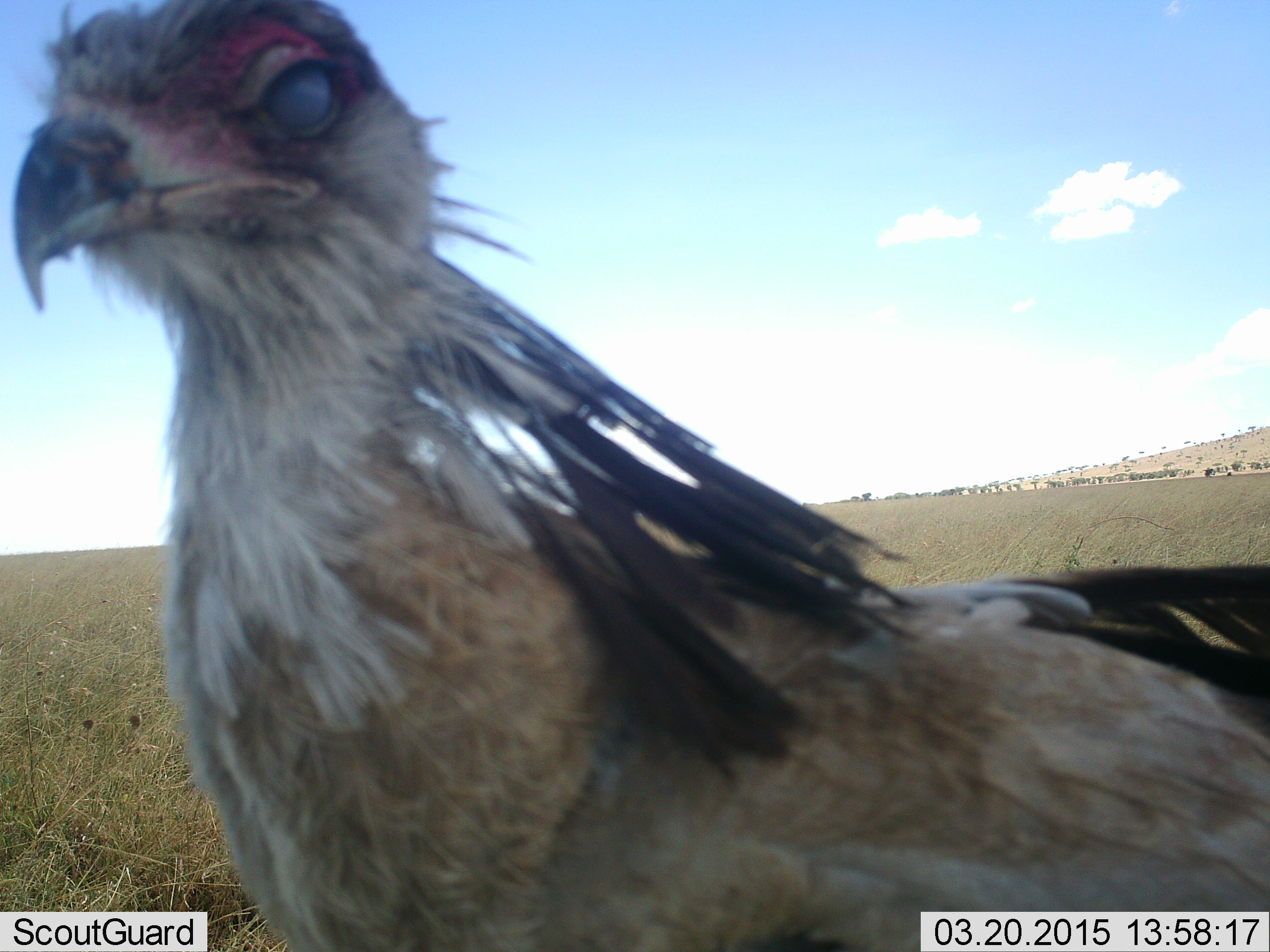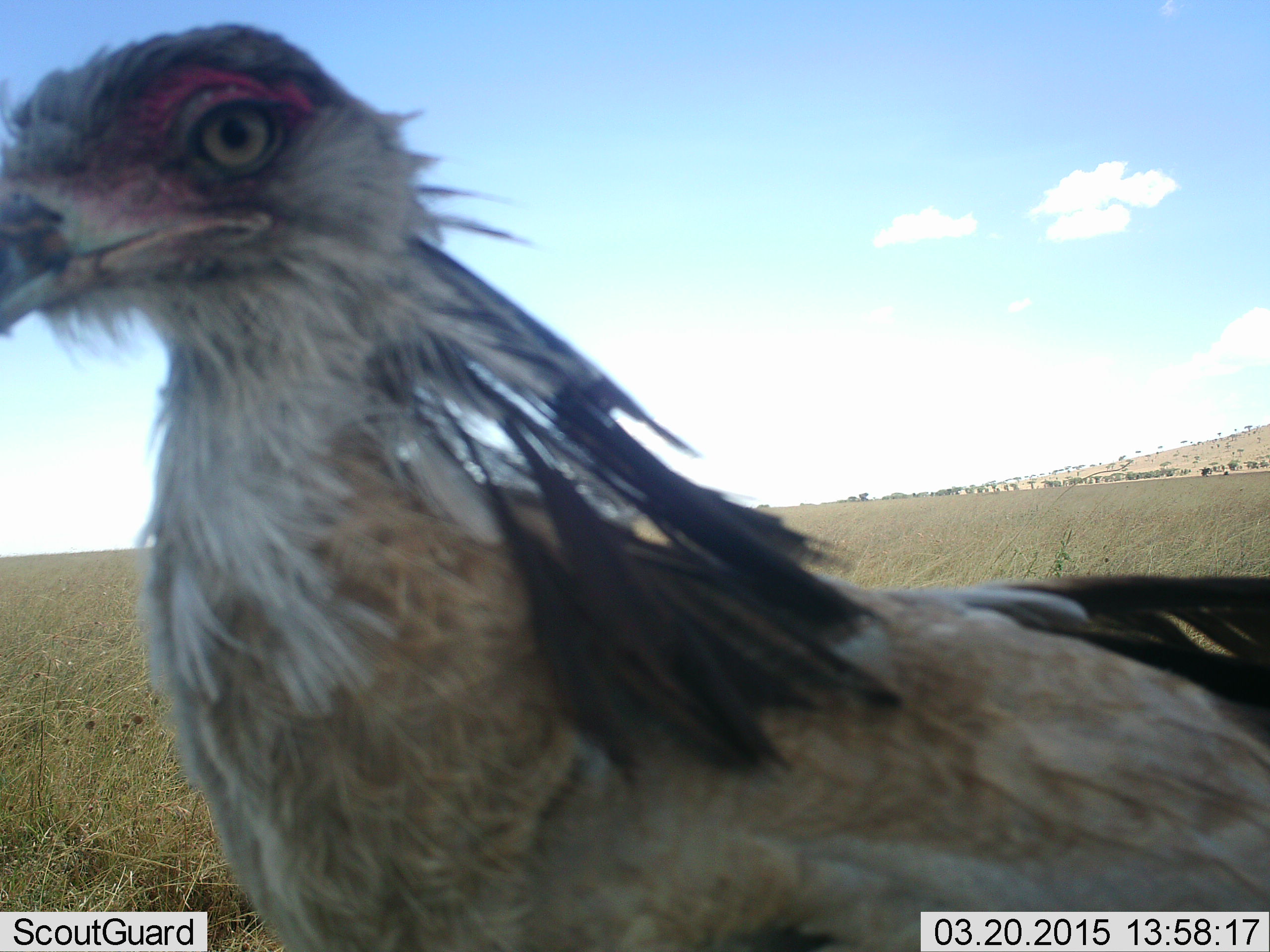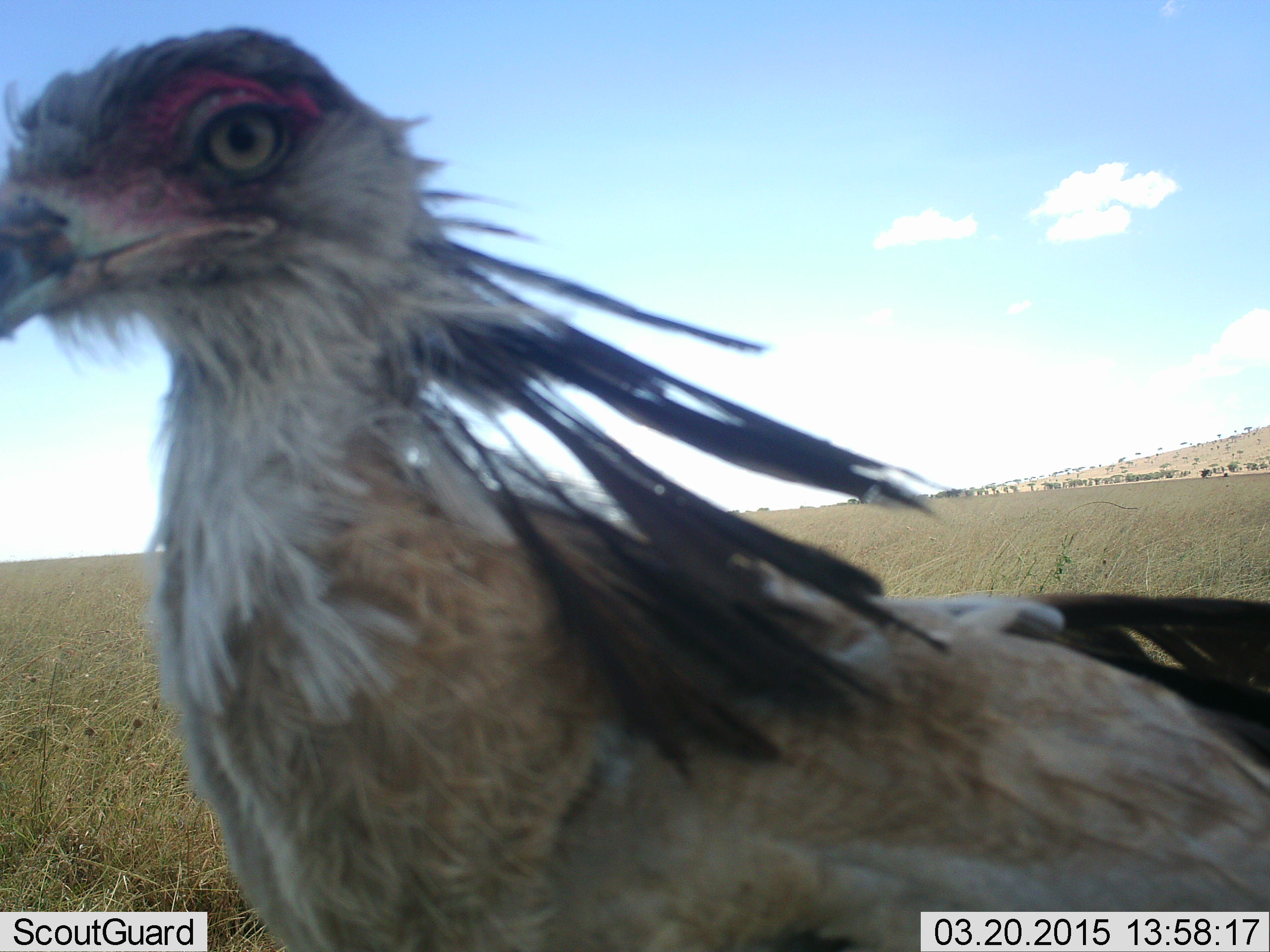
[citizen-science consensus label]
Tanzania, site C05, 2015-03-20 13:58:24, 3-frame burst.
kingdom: Animalia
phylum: Chordata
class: Aves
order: Accipitriformes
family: Sagittariidae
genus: Sagittarius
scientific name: Sagittarius serpentarius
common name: secretary bird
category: secretarybird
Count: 1.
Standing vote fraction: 80%.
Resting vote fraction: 0%.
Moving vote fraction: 20%.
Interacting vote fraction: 0%.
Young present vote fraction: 0%.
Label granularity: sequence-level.